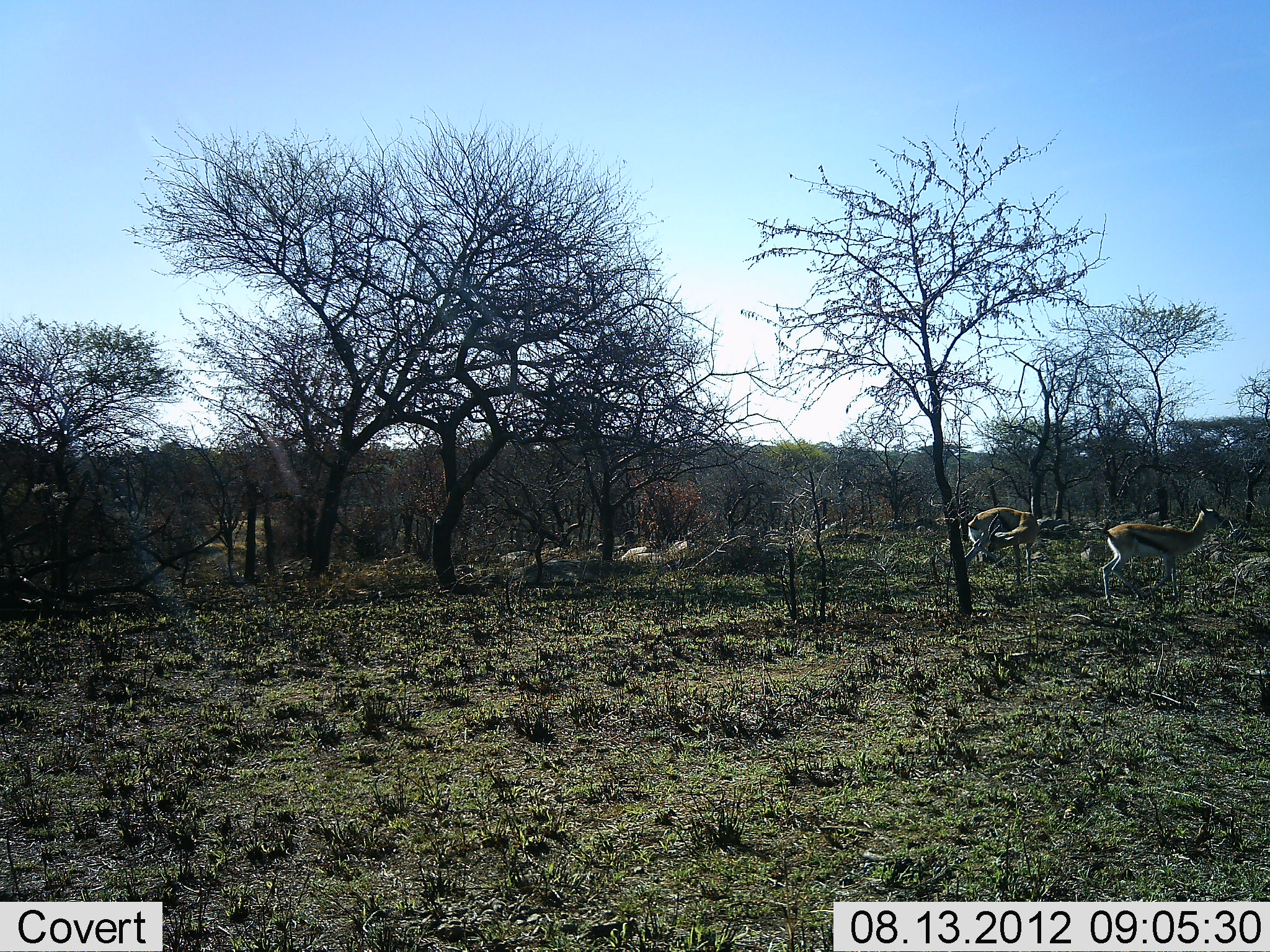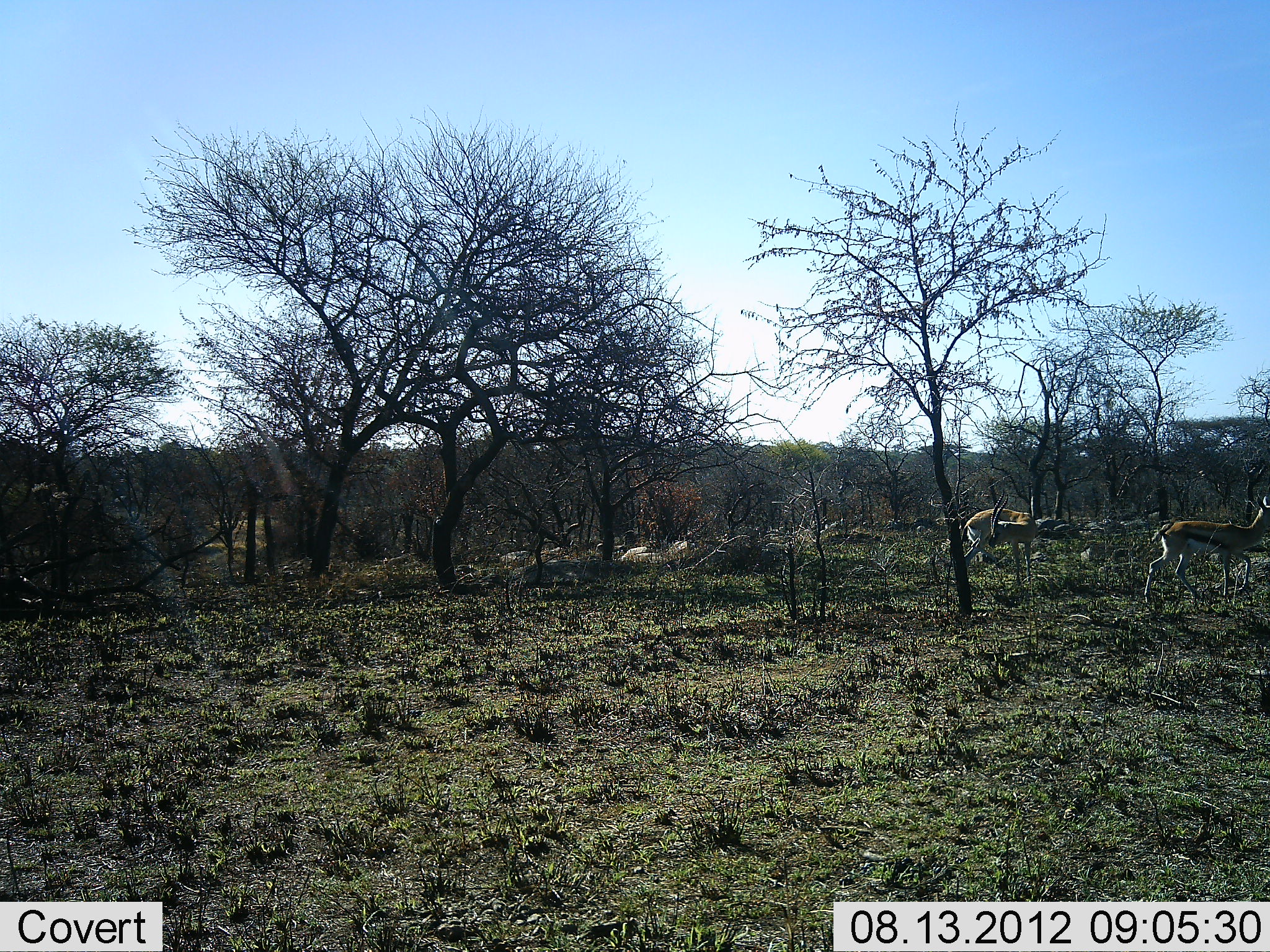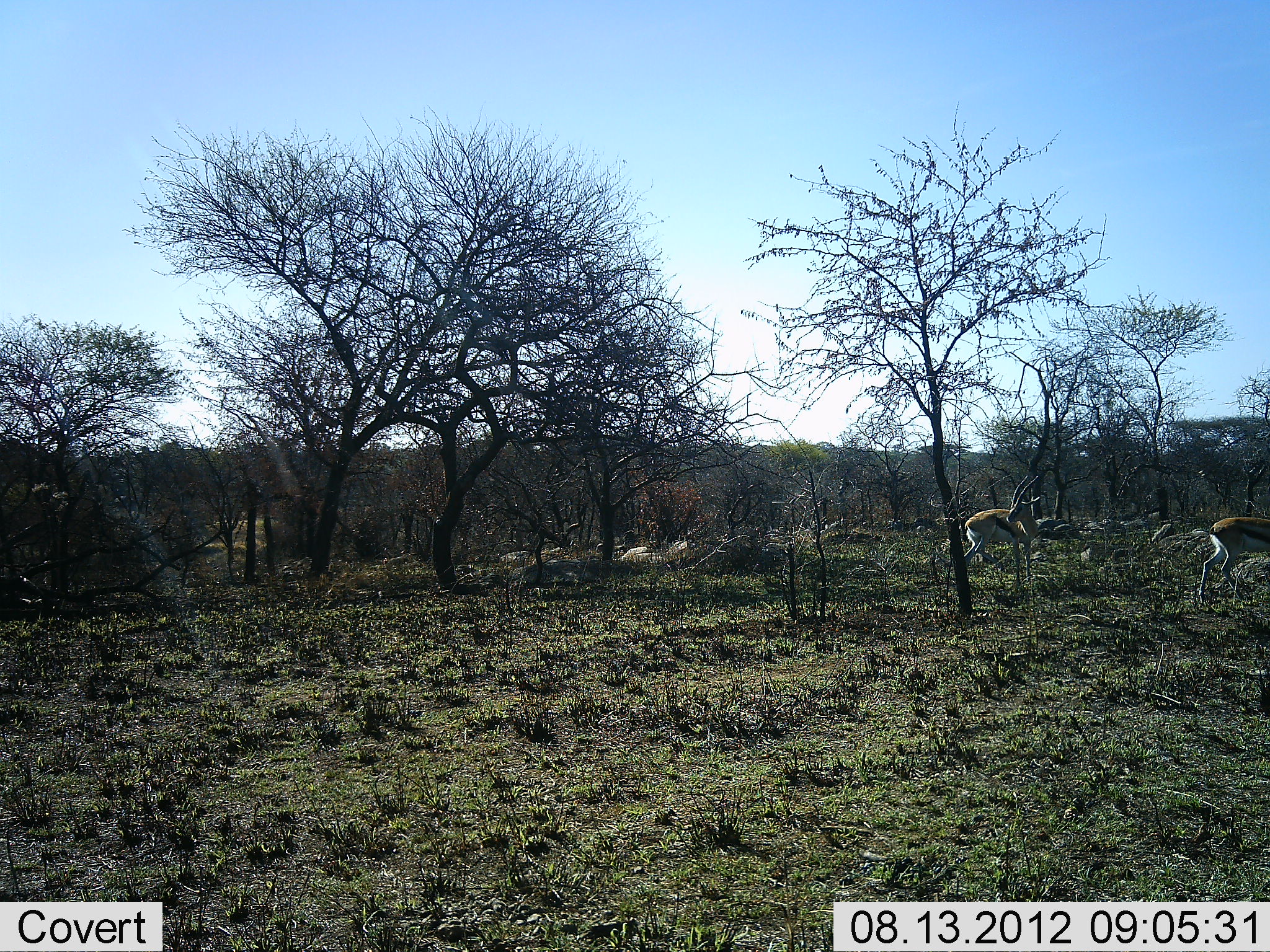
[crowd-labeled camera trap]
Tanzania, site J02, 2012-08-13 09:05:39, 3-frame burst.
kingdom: Animalia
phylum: Chordata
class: Mammalia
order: Artiodactyla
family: Bovidae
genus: Eudorcas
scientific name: Eudorcas thomsonii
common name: thomson's gazelle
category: gazellethomsons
Gazellethomsons (thomson's gazelle) (Eudorcas thomsonii), count 2. Behavior (volunteer vote fractions): standing 40%, resting 0%, moving 100%, interacting 0%. Young present (vote fraction): 0%. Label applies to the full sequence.